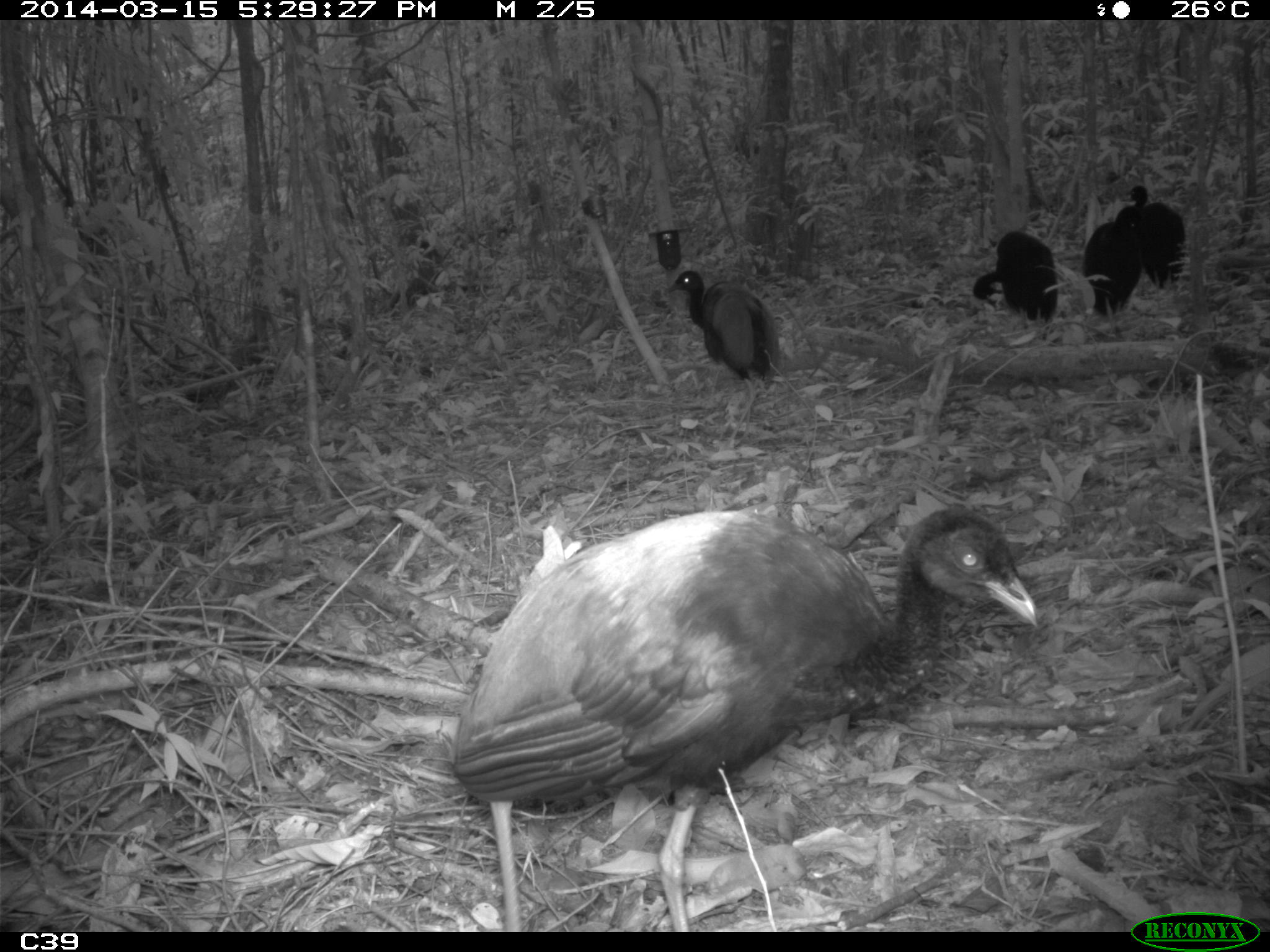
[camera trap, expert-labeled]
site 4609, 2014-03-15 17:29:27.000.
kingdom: Animalia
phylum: Chordata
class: Aves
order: Gruiformes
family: Psophiidae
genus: Psophia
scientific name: Psophia crepitans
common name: gray-winged trumpeter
Psophia crepitans (gray-winged trumpeter), count 8, age adult.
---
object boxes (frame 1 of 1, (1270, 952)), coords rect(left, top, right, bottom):
psophia crepitans: rect(447, 503, 1038, 931); rect(666, 268, 777, 381); rect(971, 230, 1059, 323); rect(1124, 184, 1186, 290); rect(1082, 216, 1144, 316)